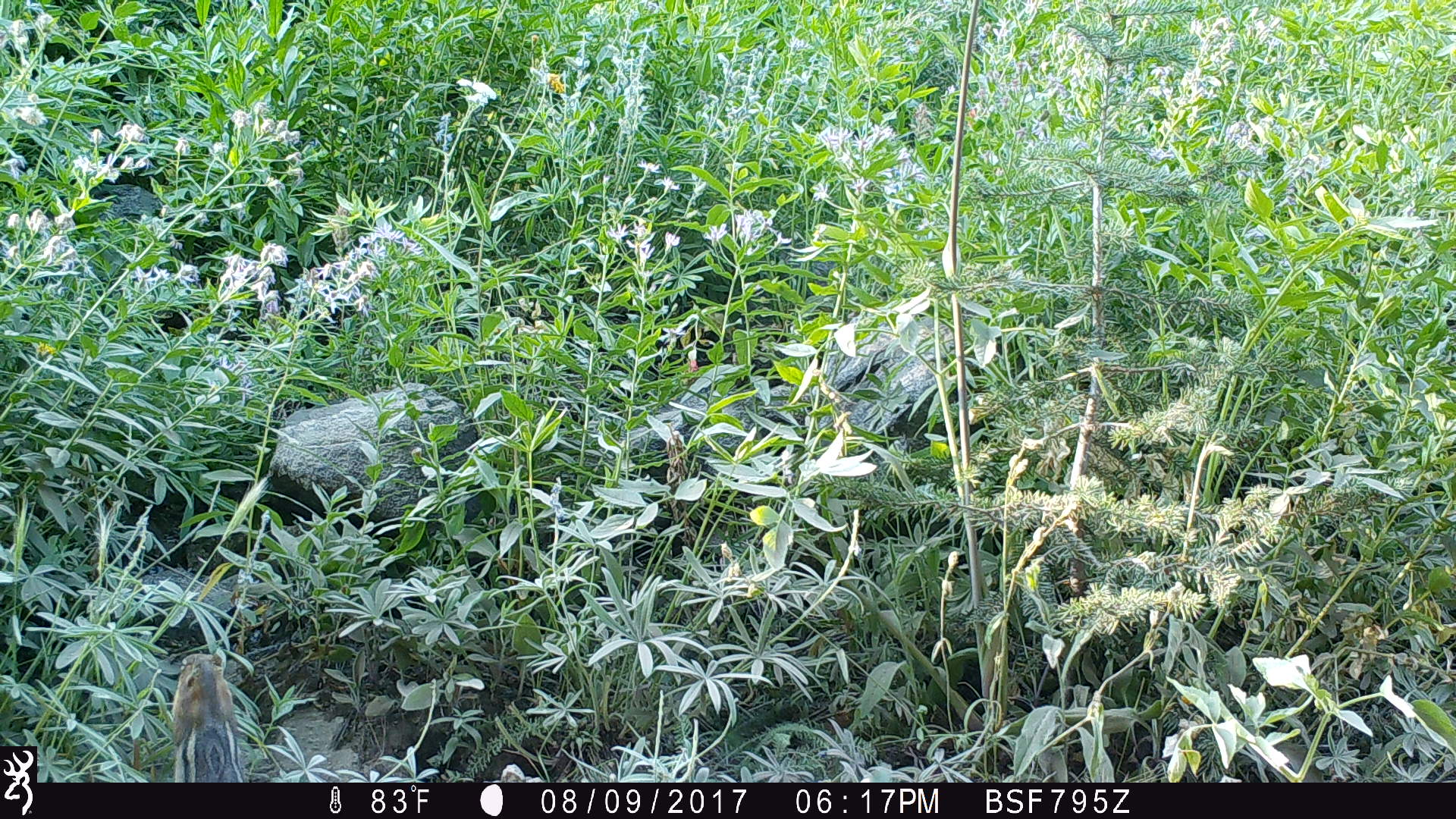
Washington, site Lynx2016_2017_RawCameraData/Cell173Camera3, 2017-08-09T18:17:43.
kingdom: Animalia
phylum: Chordata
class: Mammalia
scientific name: Mammalia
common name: small mammal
Small mammal (Mammalia). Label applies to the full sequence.